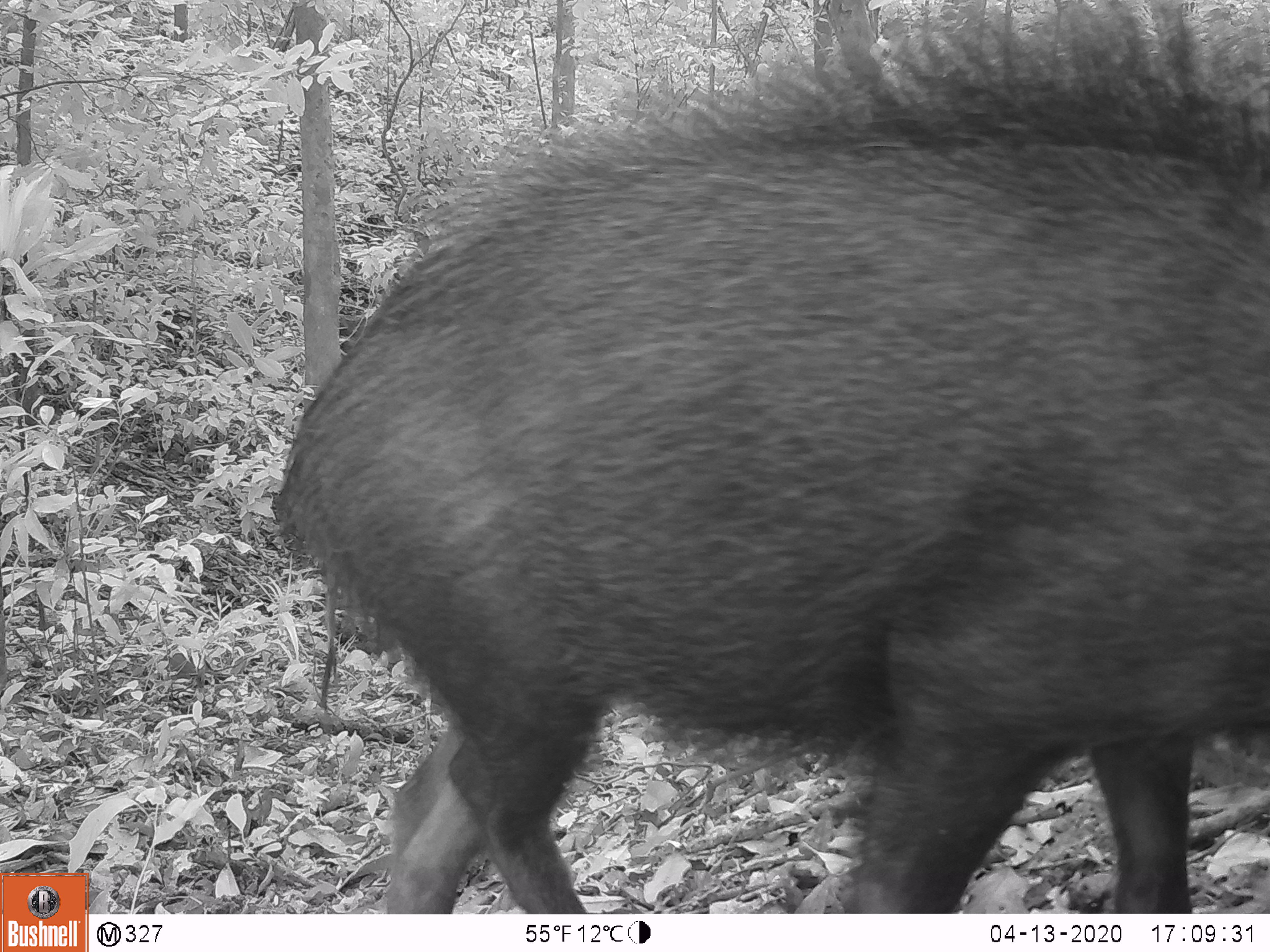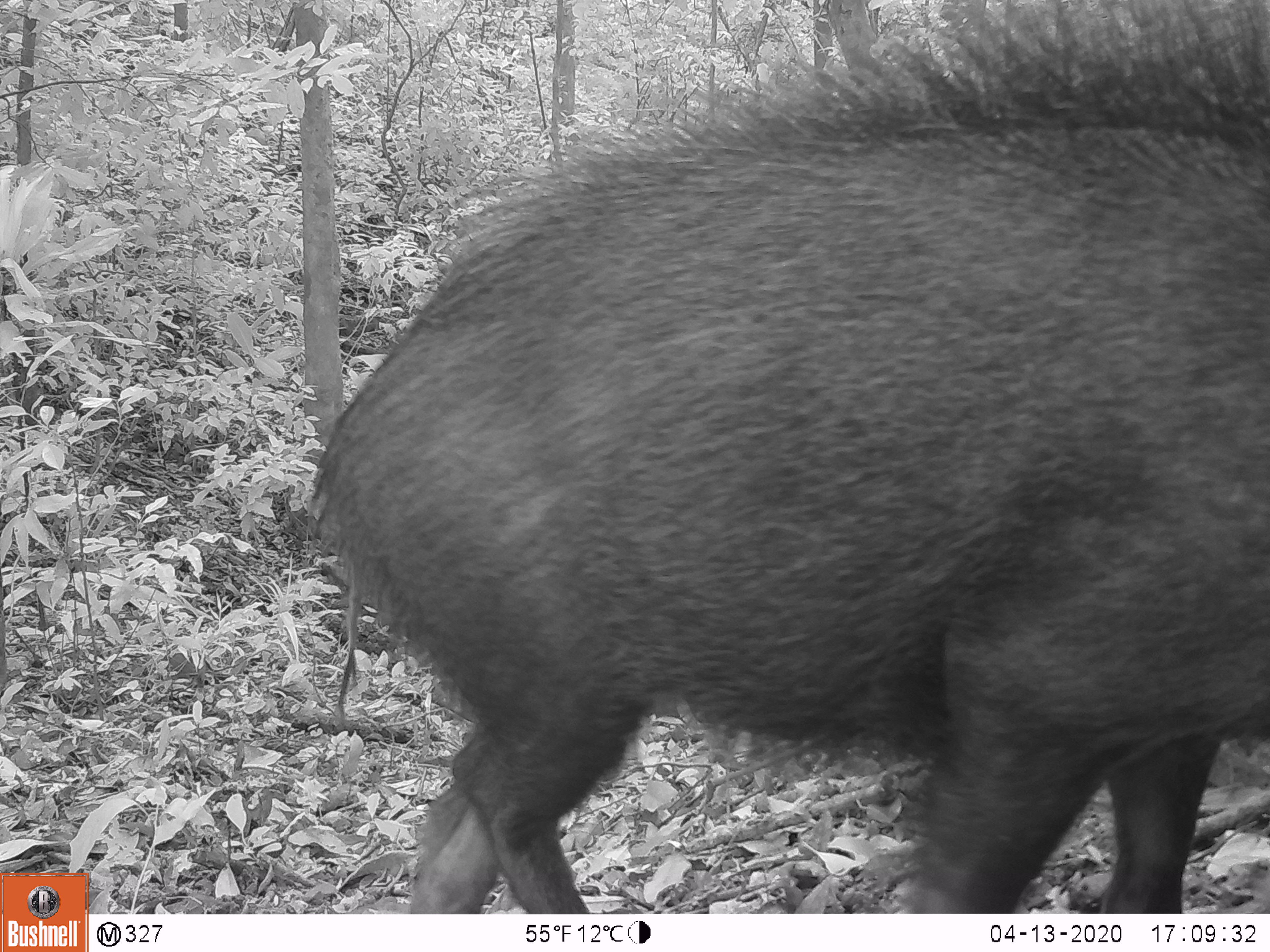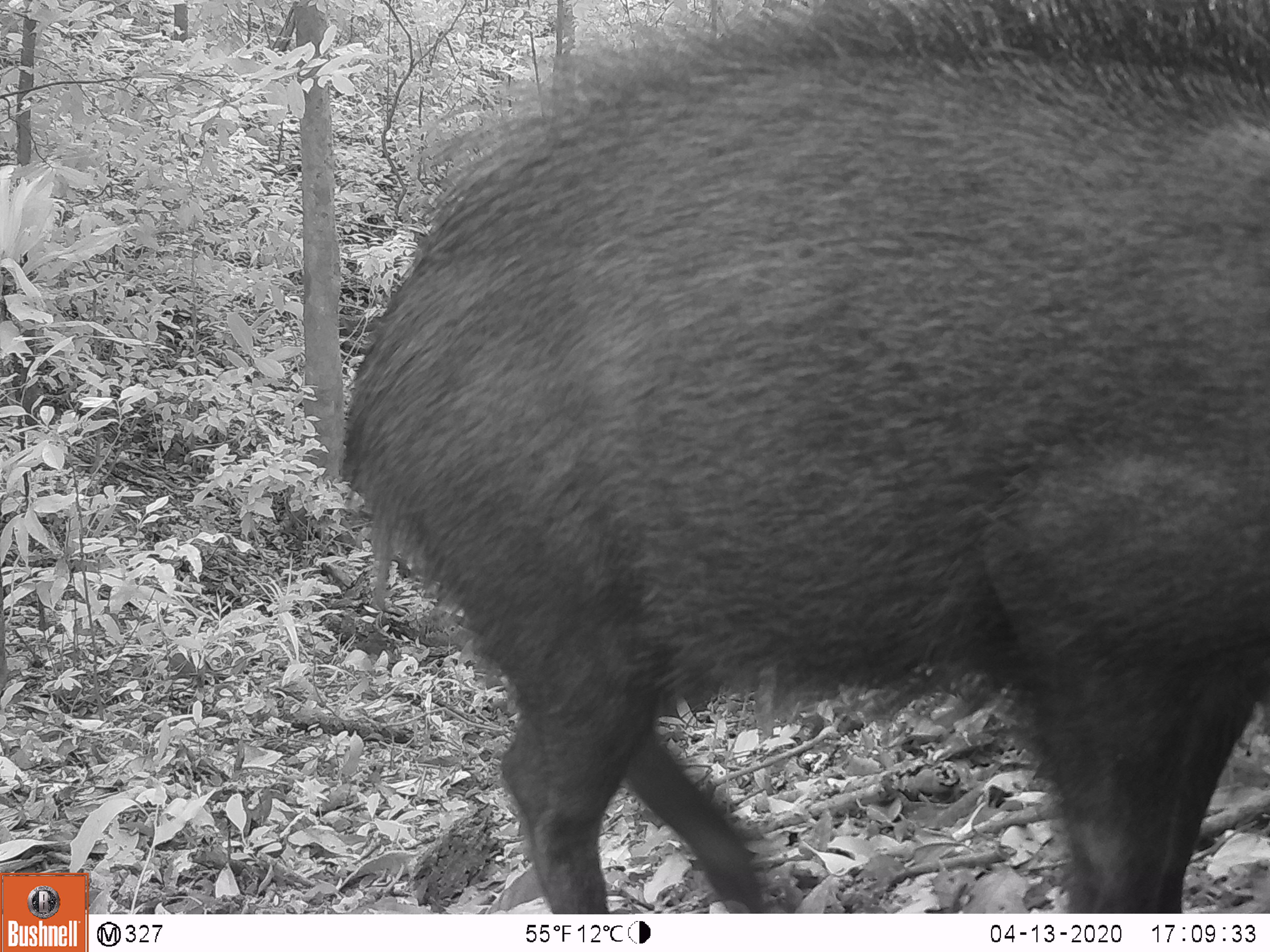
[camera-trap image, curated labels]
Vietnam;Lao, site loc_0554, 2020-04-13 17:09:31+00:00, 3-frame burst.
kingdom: Animalia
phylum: Chordata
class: Mammalia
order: Artiodactyla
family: Suidae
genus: Sus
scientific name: Sus scrofa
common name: eurasian wild pig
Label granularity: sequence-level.